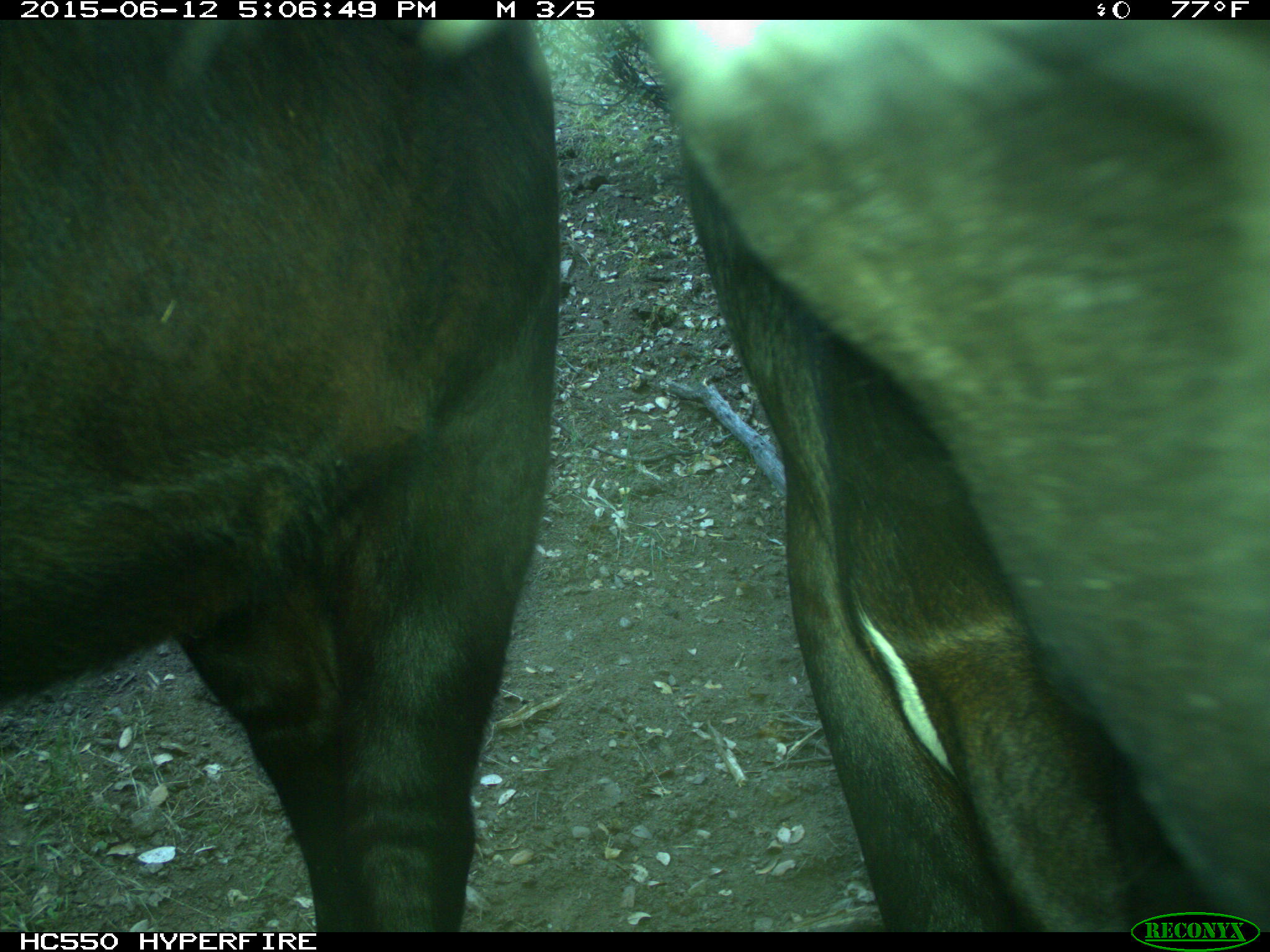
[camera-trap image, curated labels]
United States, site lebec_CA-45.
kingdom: Animalia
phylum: Chordata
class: Mammalia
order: Artiodactyla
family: Bovidae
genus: Bos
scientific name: Bos taurus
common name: domestic cow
Bos taurus (domestic cow).